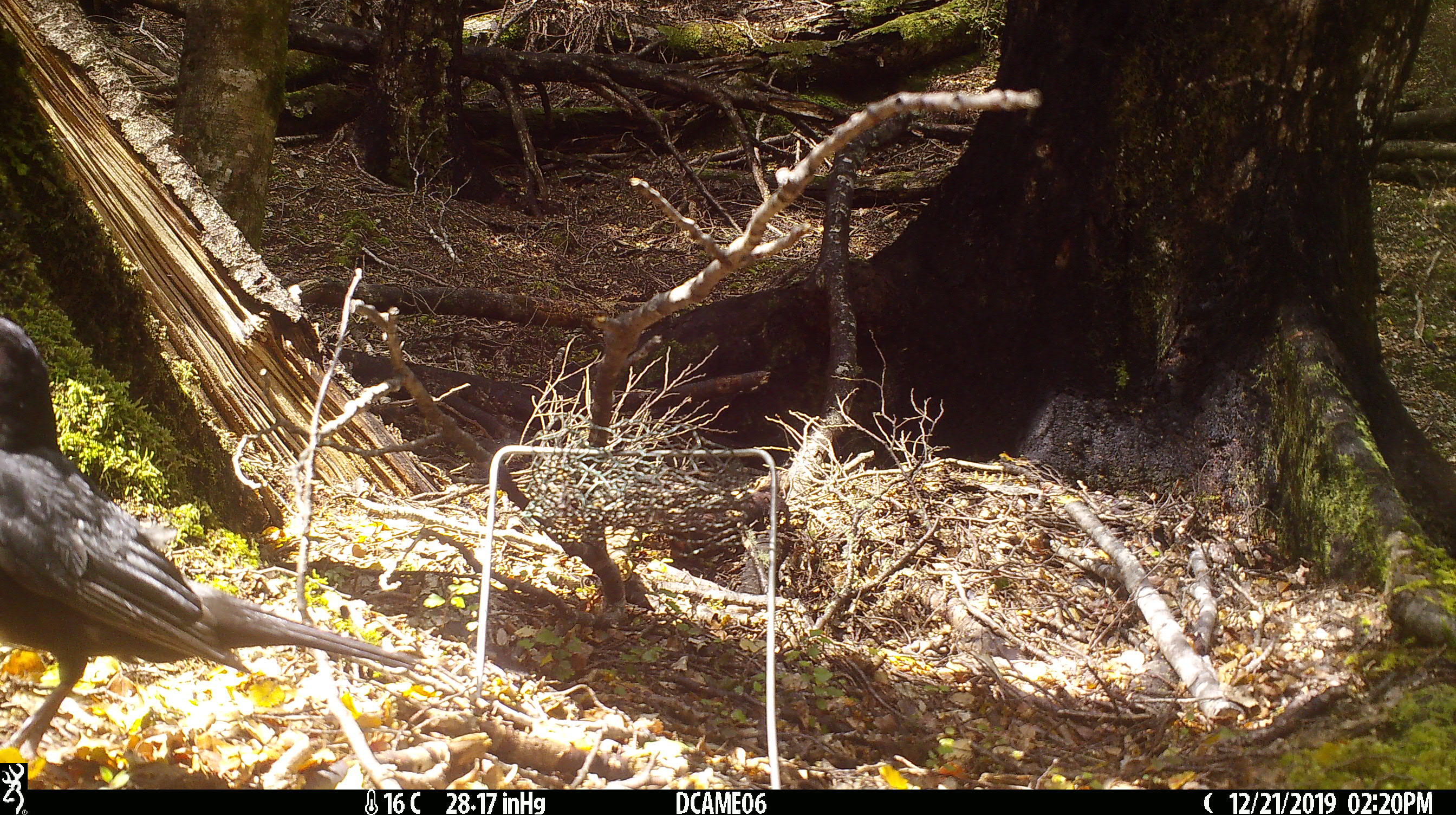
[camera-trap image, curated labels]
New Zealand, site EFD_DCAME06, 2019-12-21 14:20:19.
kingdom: Animalia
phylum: Chordata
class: Aves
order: Passeriformes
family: Turdidae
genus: Turdus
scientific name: Turdus merula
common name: eurasian blackbird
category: blackbird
Blackbird (eurasian blackbird) (Turdus merula).